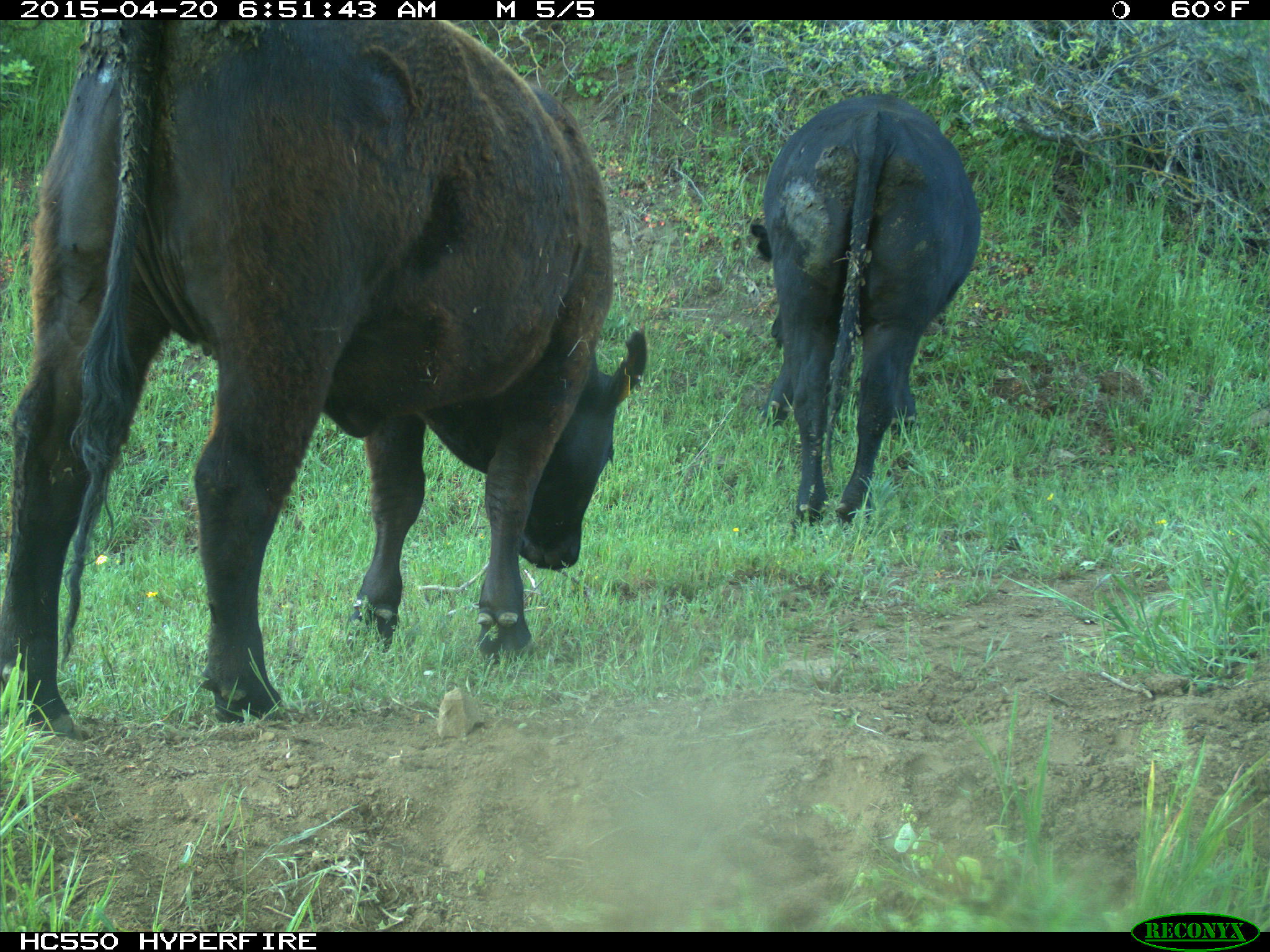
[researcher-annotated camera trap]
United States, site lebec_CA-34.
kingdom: Animalia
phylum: Chordata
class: Mammalia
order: Artiodactyla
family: Bovidae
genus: Bos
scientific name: Bos taurus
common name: domestic cow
Bos taurus (domestic cow).